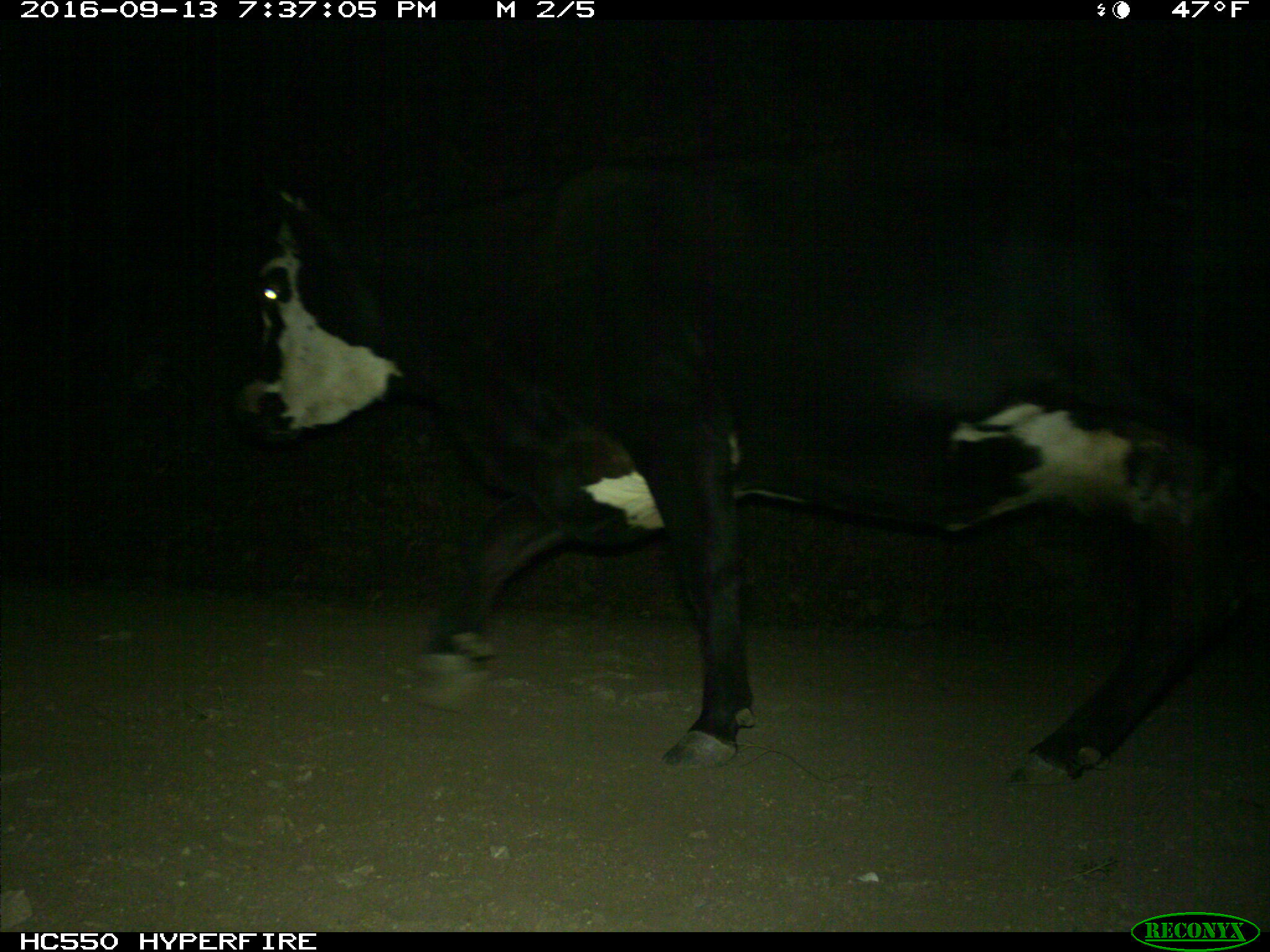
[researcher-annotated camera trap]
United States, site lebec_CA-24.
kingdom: Animalia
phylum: Chordata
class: Mammalia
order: Artiodactyla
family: Bovidae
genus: Bos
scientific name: Bos taurus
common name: domestic cow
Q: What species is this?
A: Bos taurus (domestic cow).